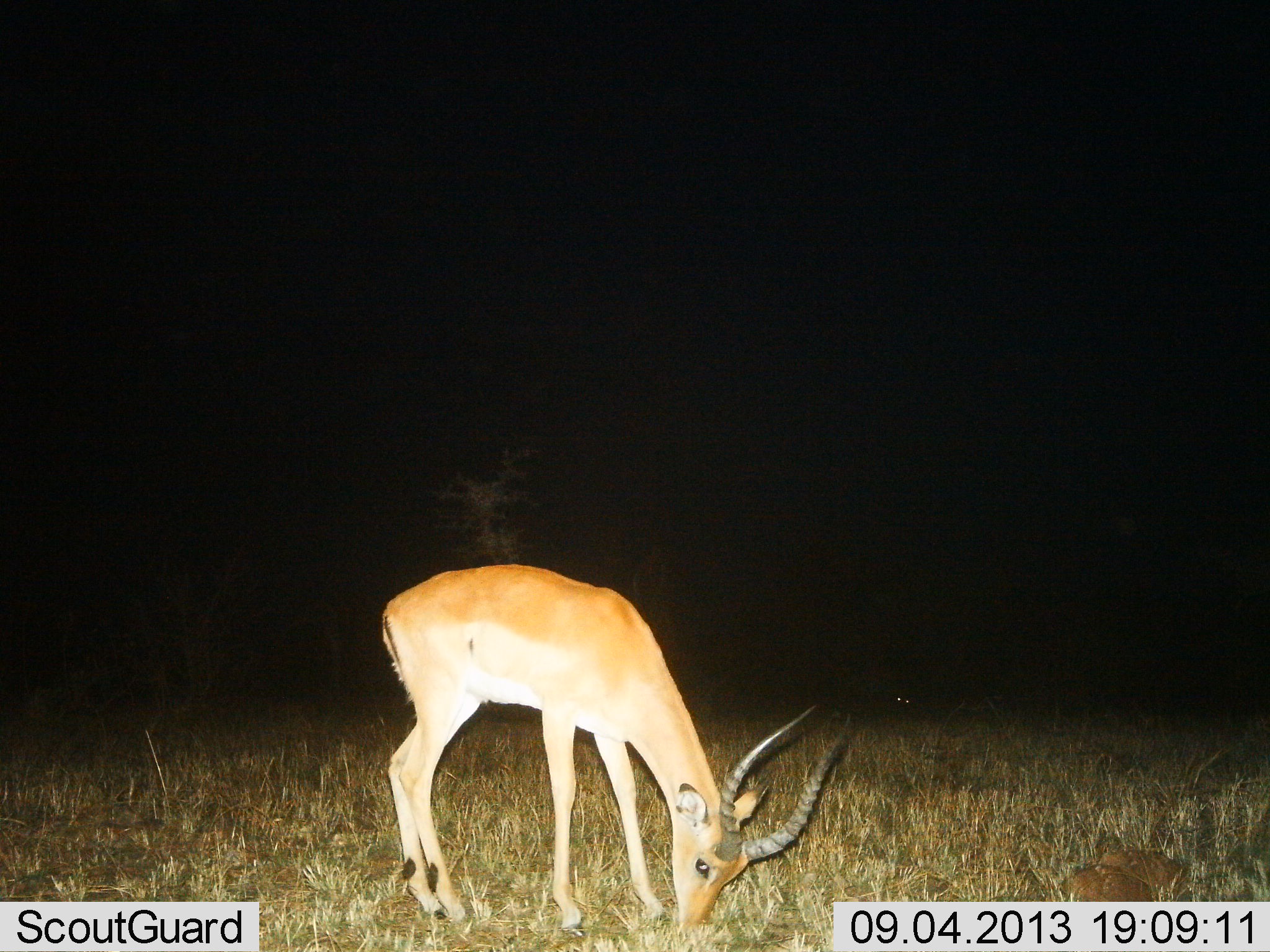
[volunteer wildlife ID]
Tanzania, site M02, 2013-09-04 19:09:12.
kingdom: Animalia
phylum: Chordata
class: Mammalia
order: Artiodactyla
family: Bovidae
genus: Aepyceros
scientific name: Aepyceros melampus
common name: impala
Impala (Aepyceros melampus), count 1. Behavior (volunteer vote fractions): standing 11%, resting 0%, moving 0%, interacting 0%. Young present (vote fraction): 0%. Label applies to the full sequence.